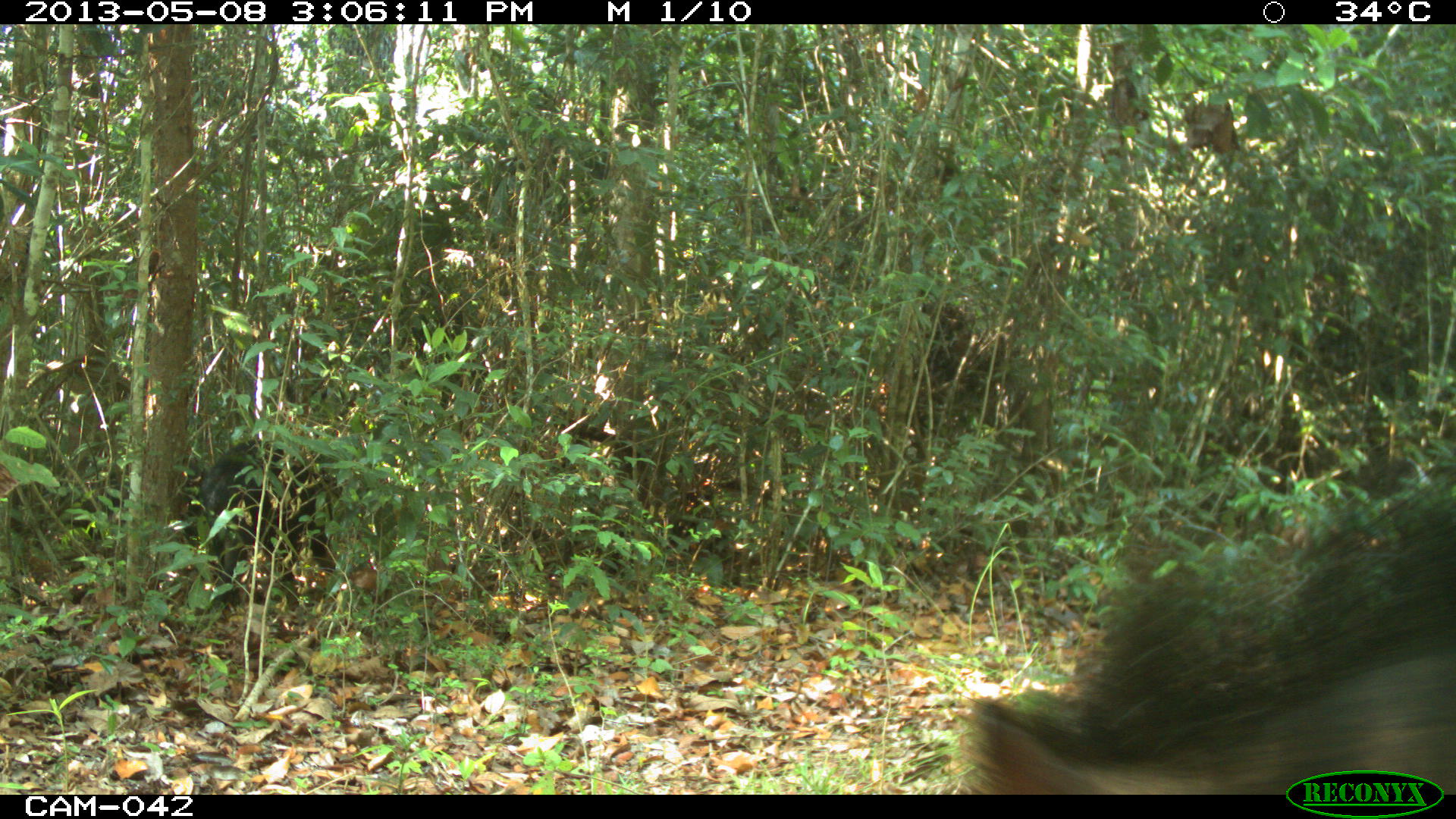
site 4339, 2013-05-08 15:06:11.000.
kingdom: Animalia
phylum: Chordata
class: Mammalia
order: Artiodactyla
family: Tayassuidae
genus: Tayassu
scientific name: Tayassu pecari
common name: white-lipped peccary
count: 32